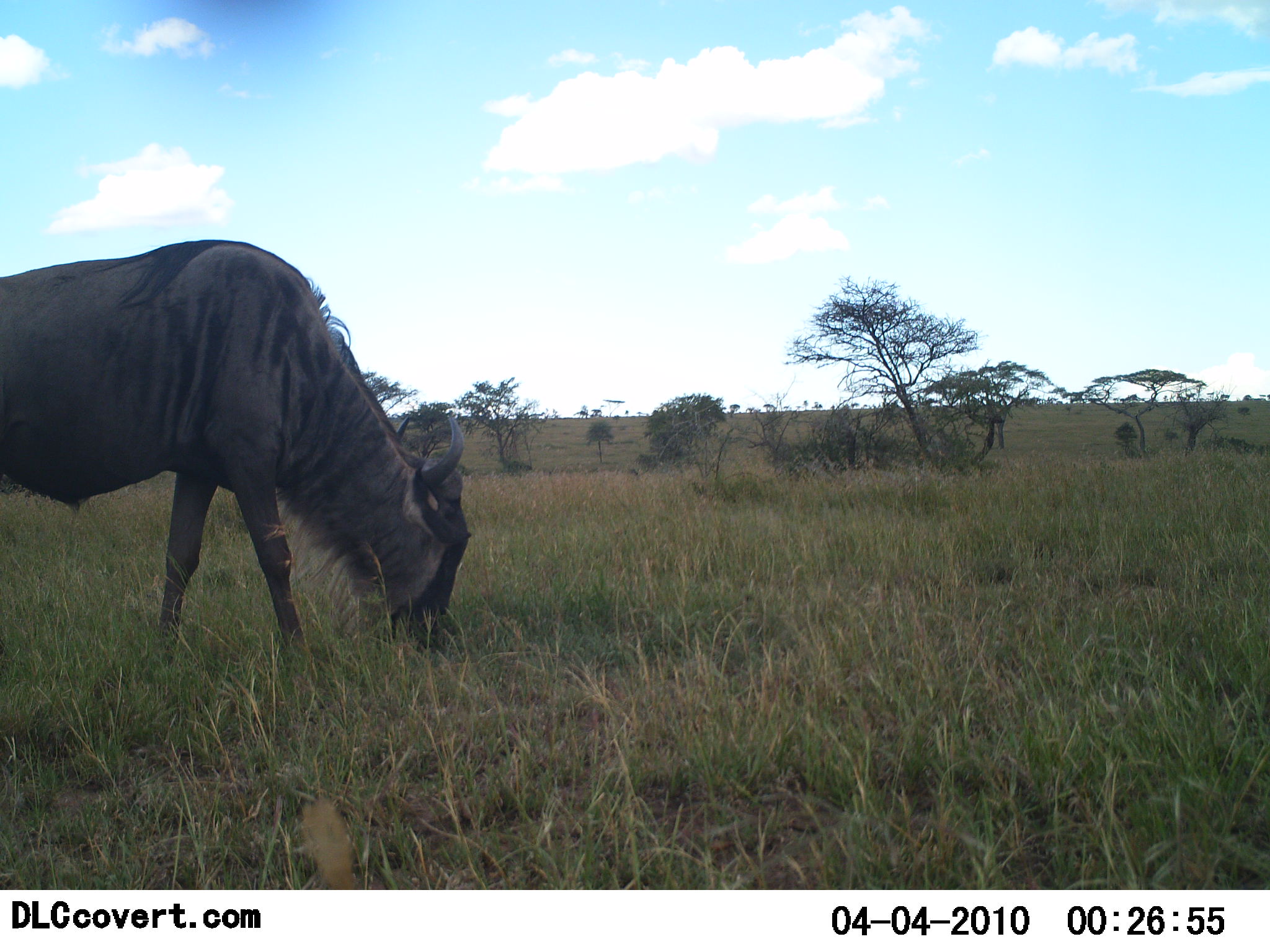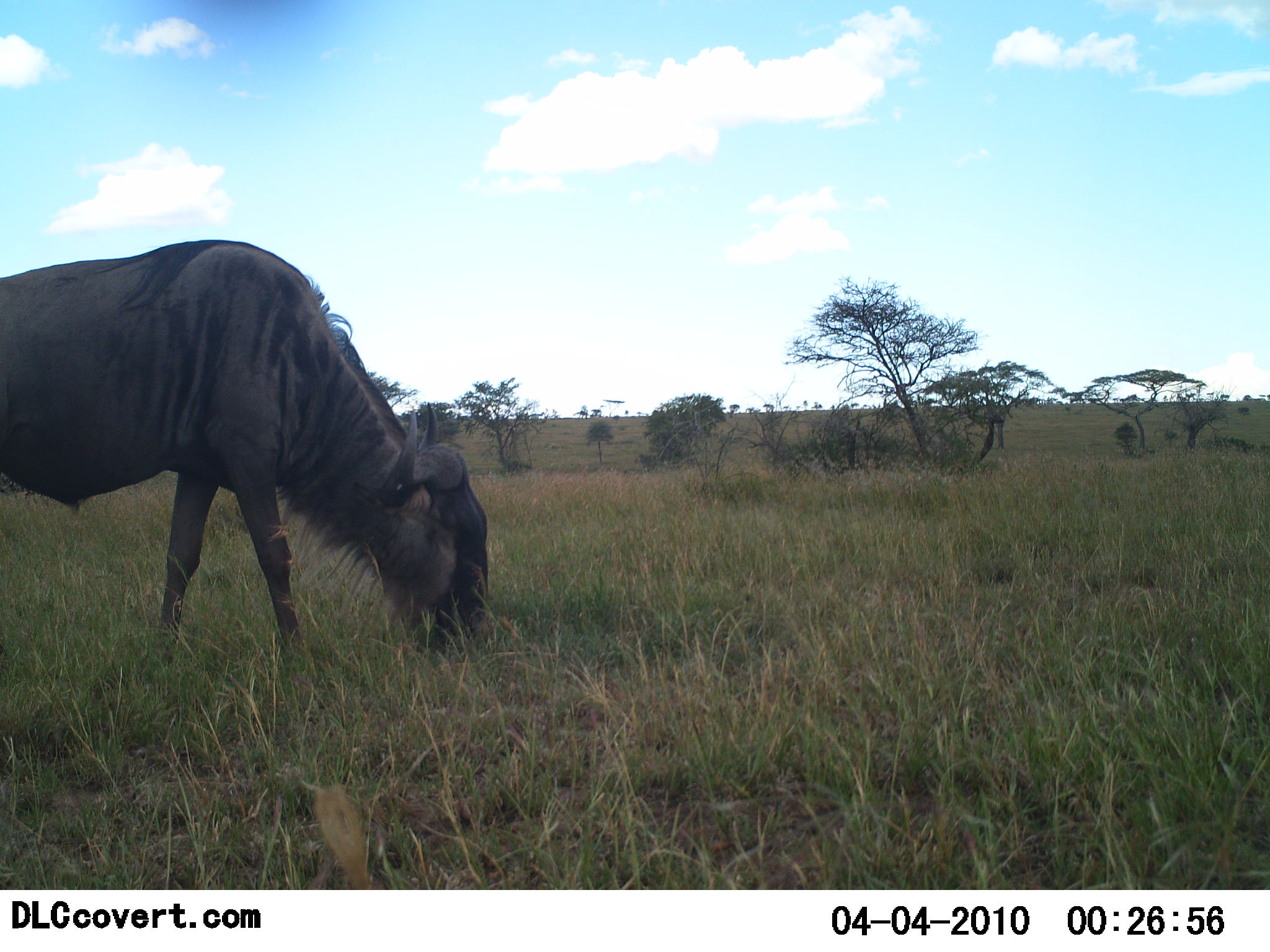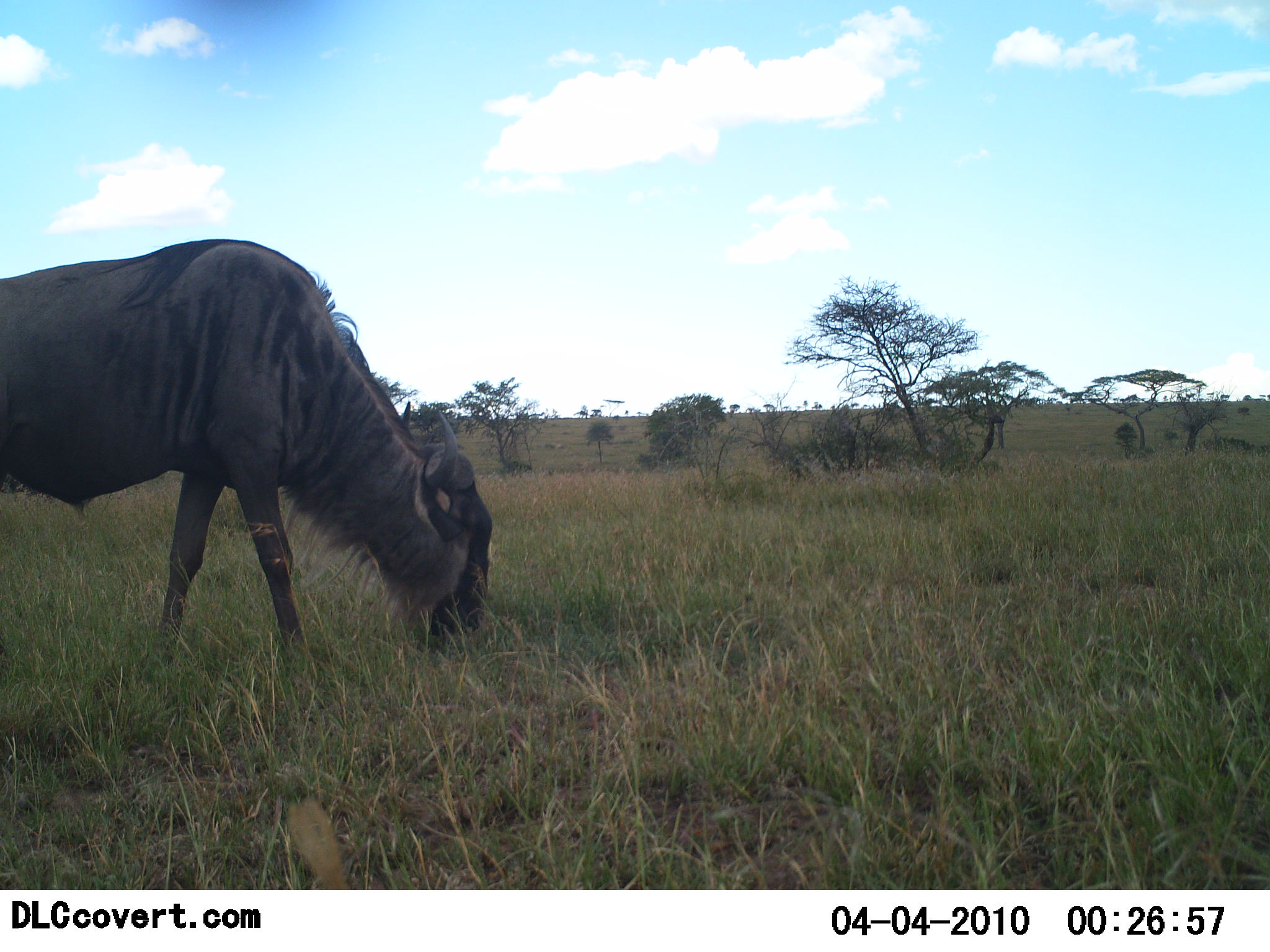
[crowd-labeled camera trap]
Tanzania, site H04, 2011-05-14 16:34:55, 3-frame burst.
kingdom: Animalia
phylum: Chordata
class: Mammalia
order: Artiodactyla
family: Bovidae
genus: Connochaetes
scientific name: Connochaetes taurinus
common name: blue wildebeest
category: wildebeest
Wildebeest (blue wildebeest) (Connochaetes taurinus), count 1. Behavior (volunteer vote fractions): standing 20%, resting 0%, moving 0%, interacting 0%. Young present (vote fraction): 0%. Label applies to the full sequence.